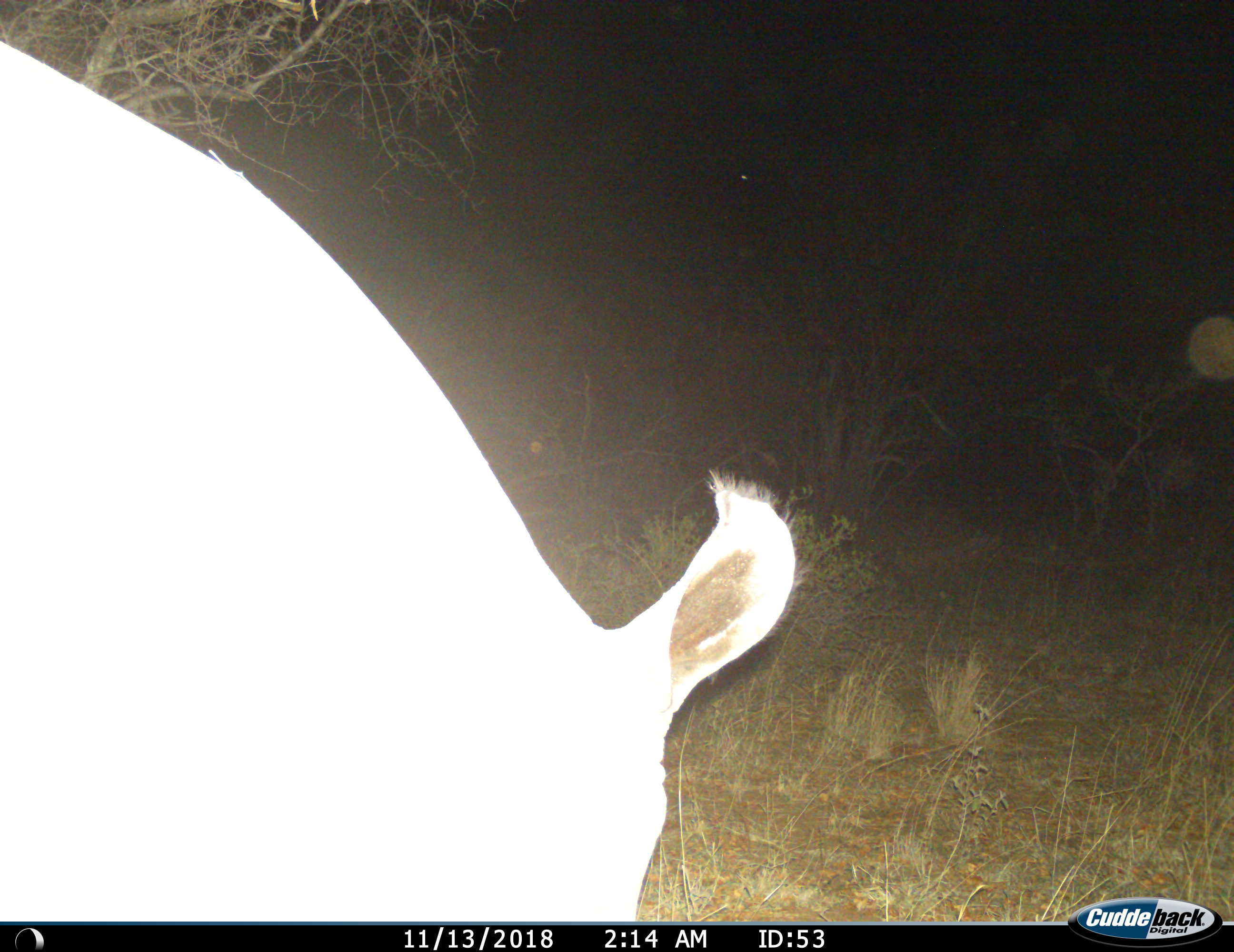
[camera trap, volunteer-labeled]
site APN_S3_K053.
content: unidentified animal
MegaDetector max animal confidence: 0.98